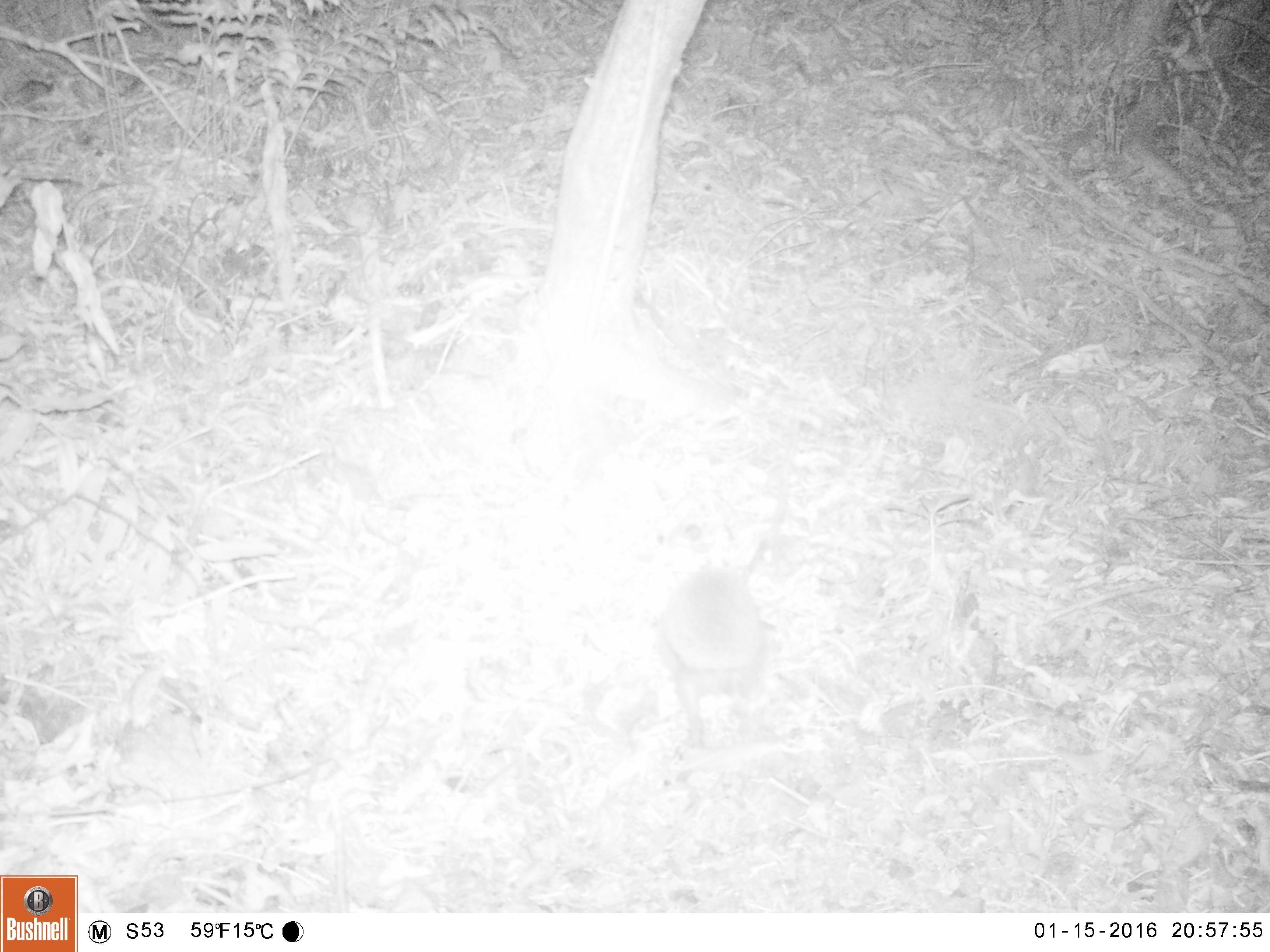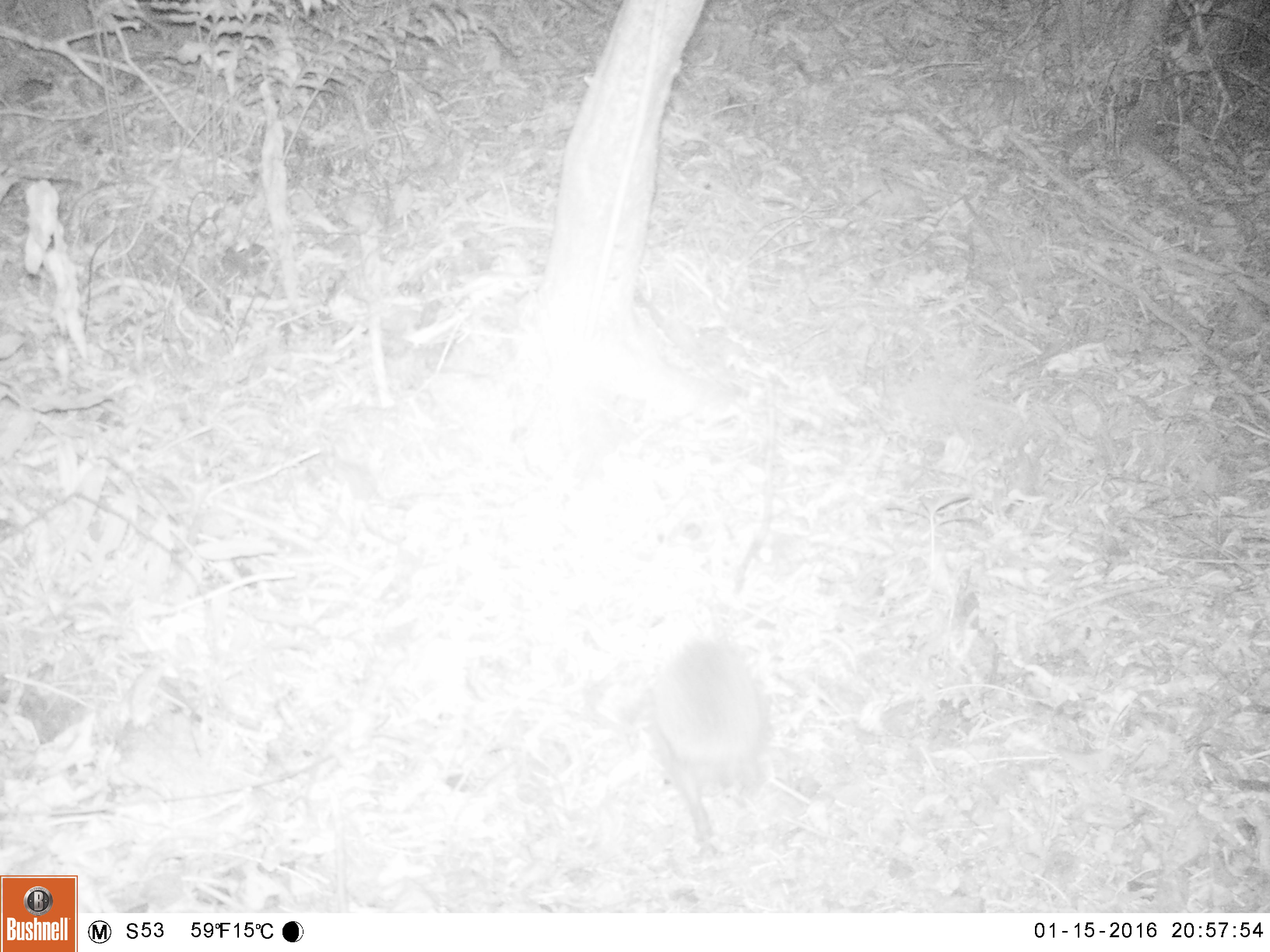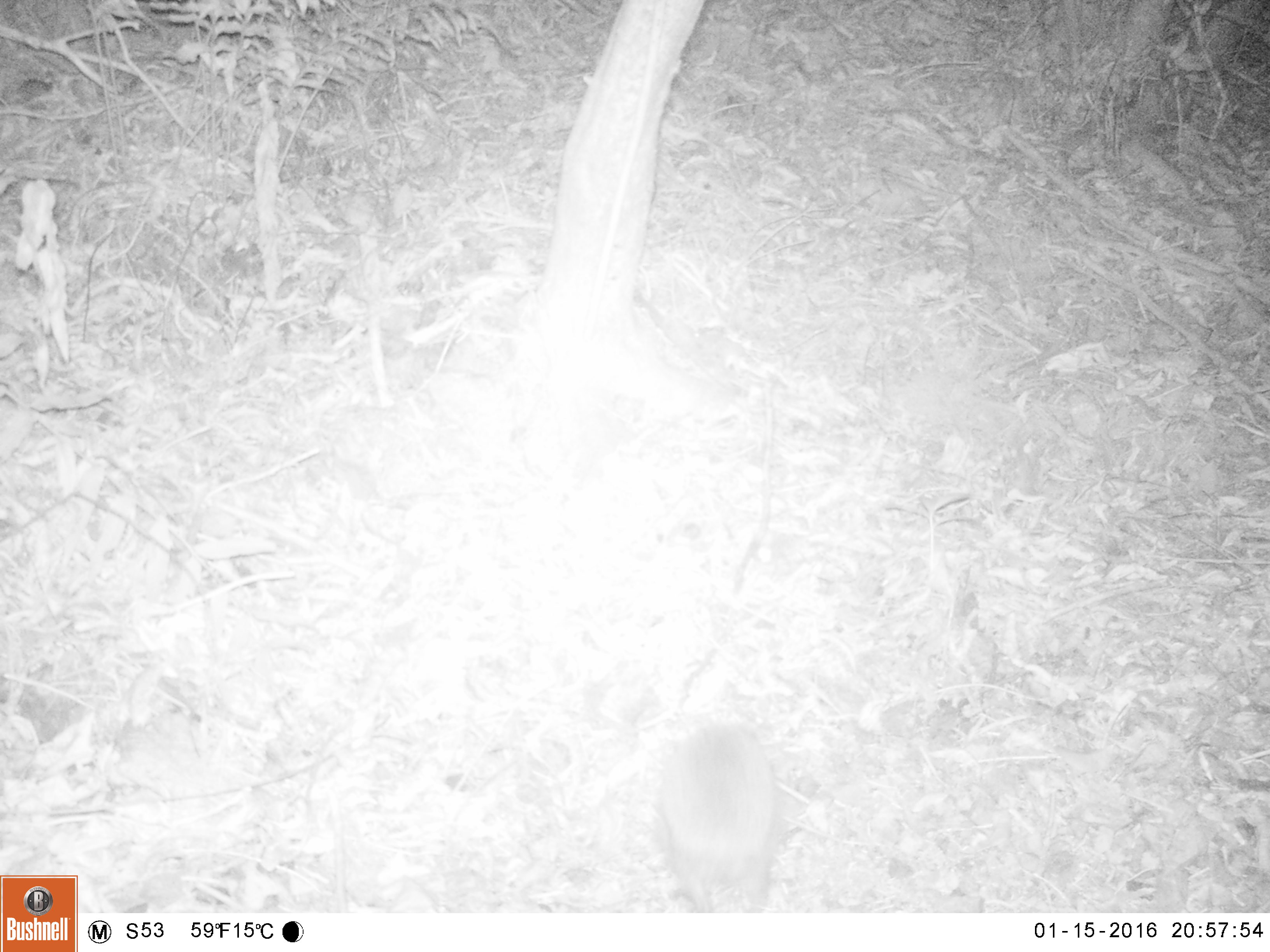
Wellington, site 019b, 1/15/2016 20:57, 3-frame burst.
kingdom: Animalia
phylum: Chordata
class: Mammalia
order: Eulipotyphla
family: Erinaceidae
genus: Erinaceus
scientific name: Erinaceus europaeus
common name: hedgehog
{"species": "hedgehog (Erinaceus europaeus)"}